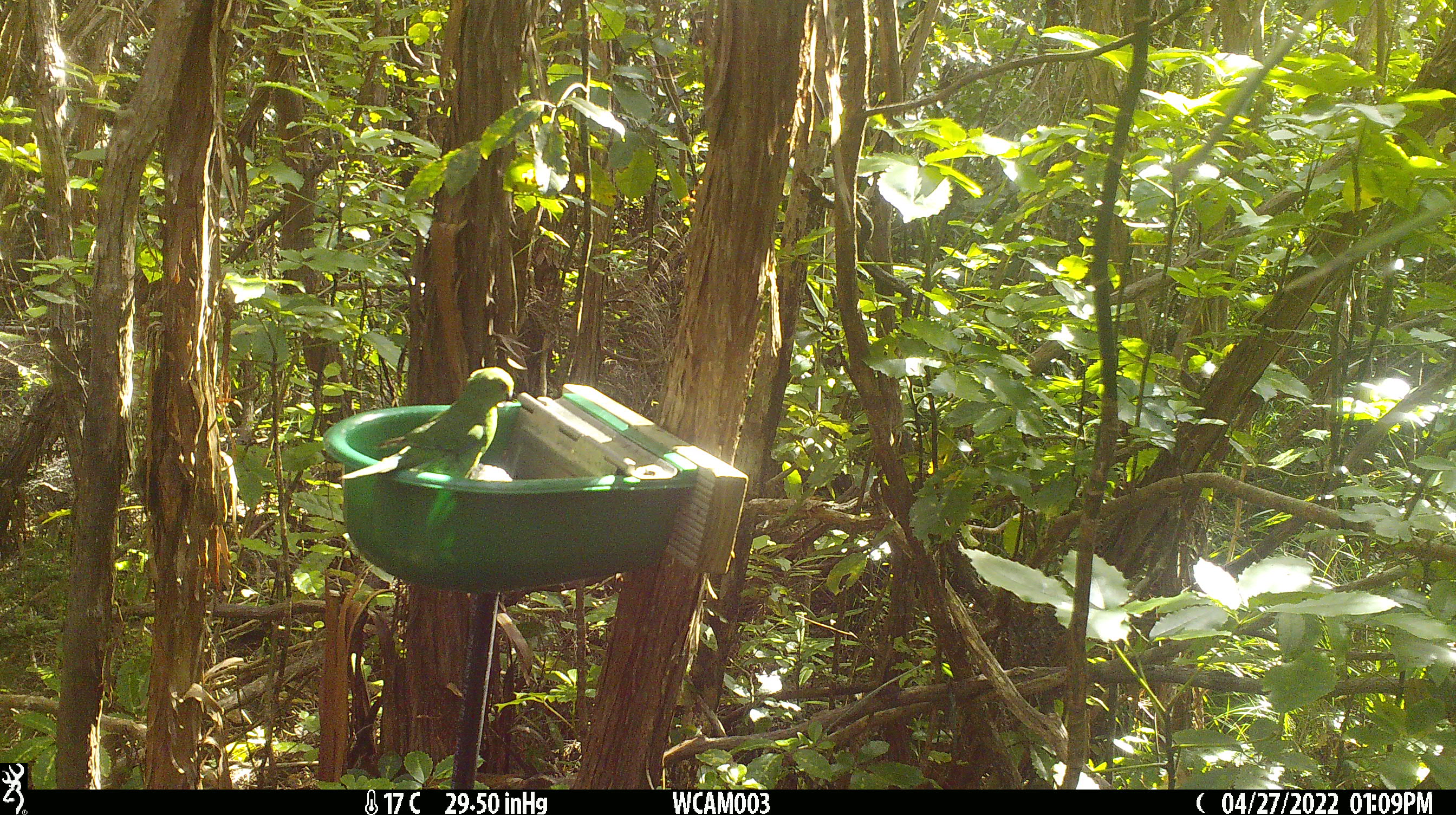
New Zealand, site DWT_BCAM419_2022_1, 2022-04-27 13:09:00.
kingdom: Animalia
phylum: Chordata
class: Aves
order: Psittaciformes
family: Psittaculidae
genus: Cyanoramphus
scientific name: Cyanoramphus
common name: parakeet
Parakeet (Cyanoramphus).